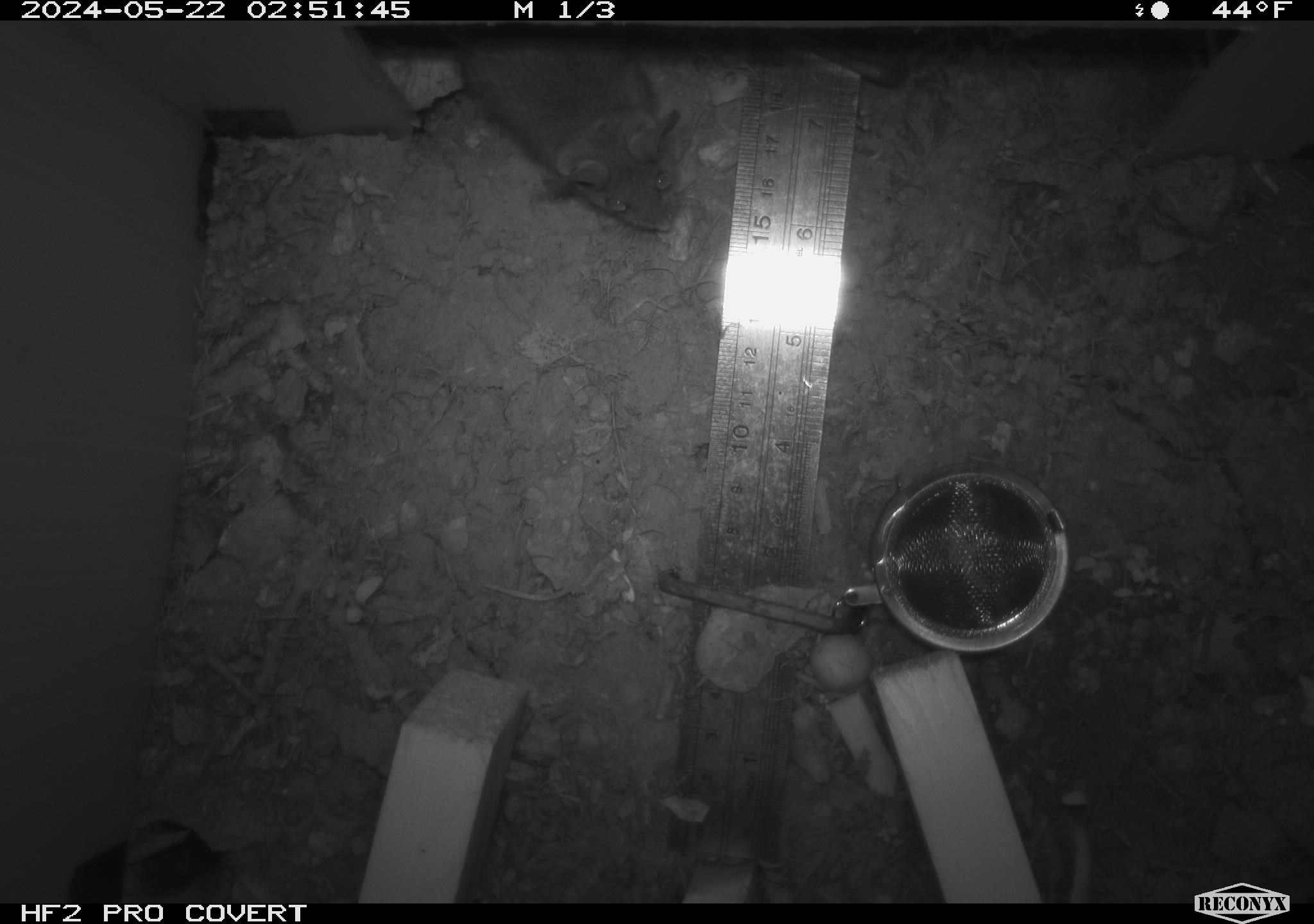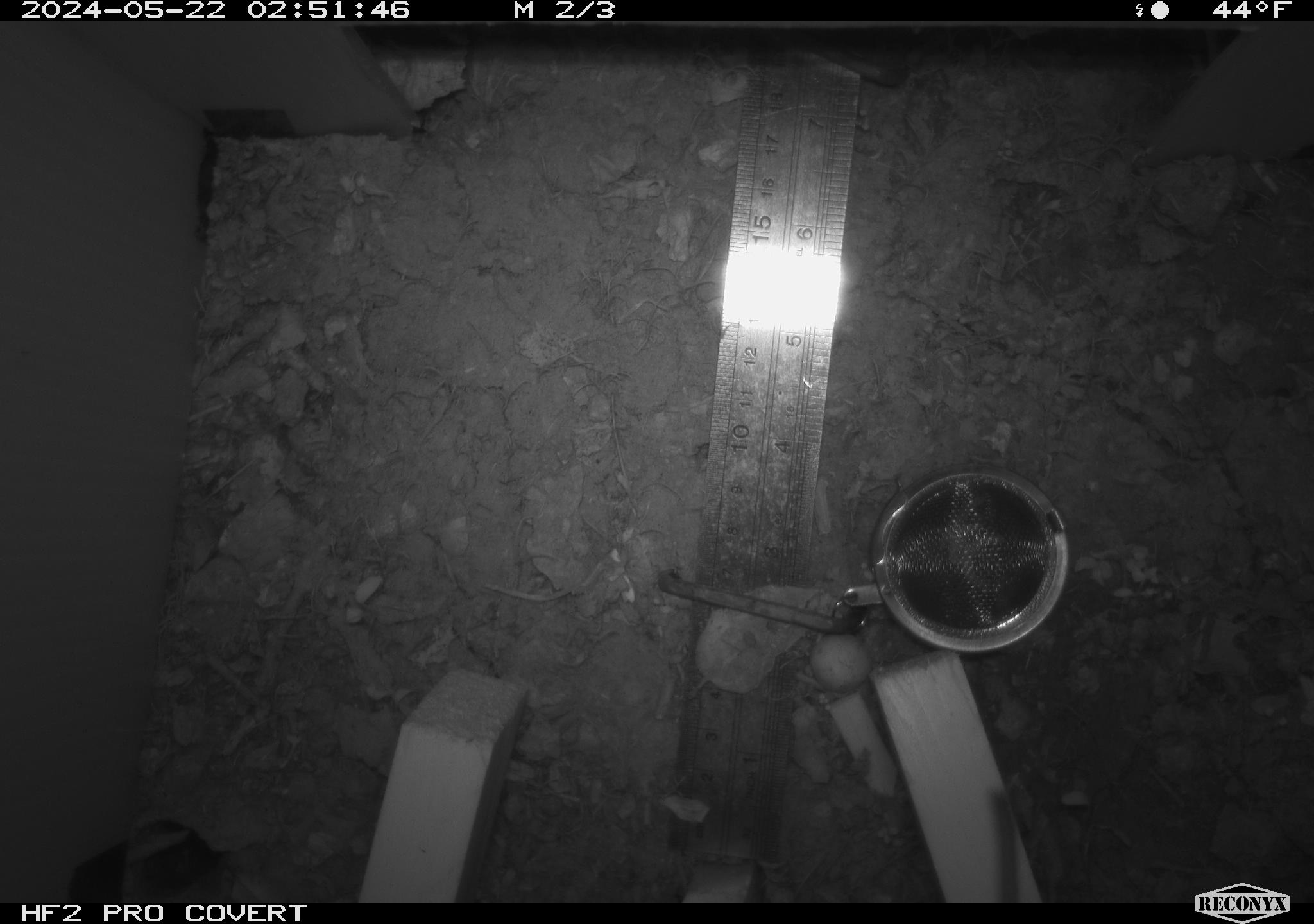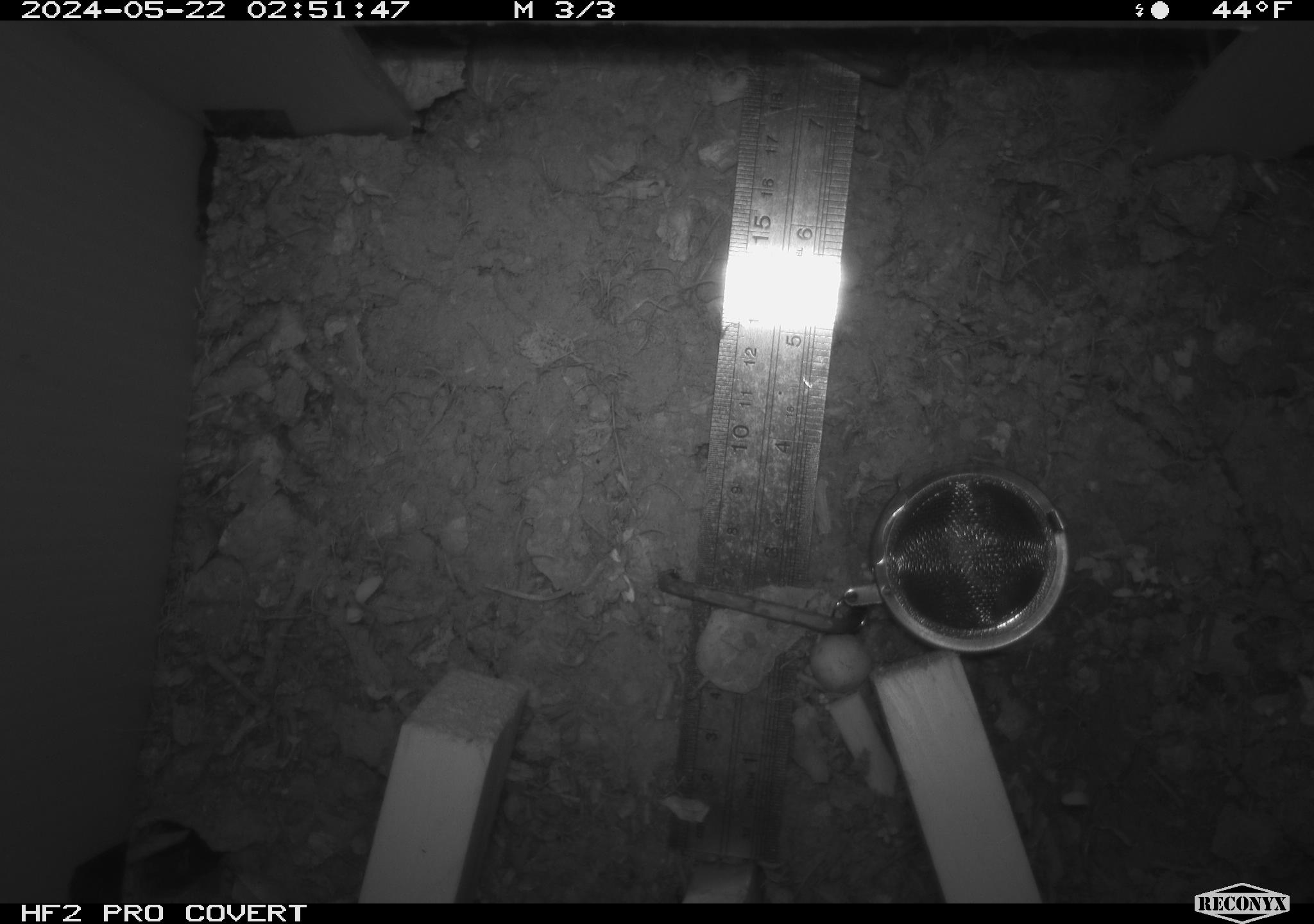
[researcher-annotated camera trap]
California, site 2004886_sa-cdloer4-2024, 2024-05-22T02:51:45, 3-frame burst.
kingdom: Animalia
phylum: Chordata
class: Mammalia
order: Rodentia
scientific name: Rodentia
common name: mouse species